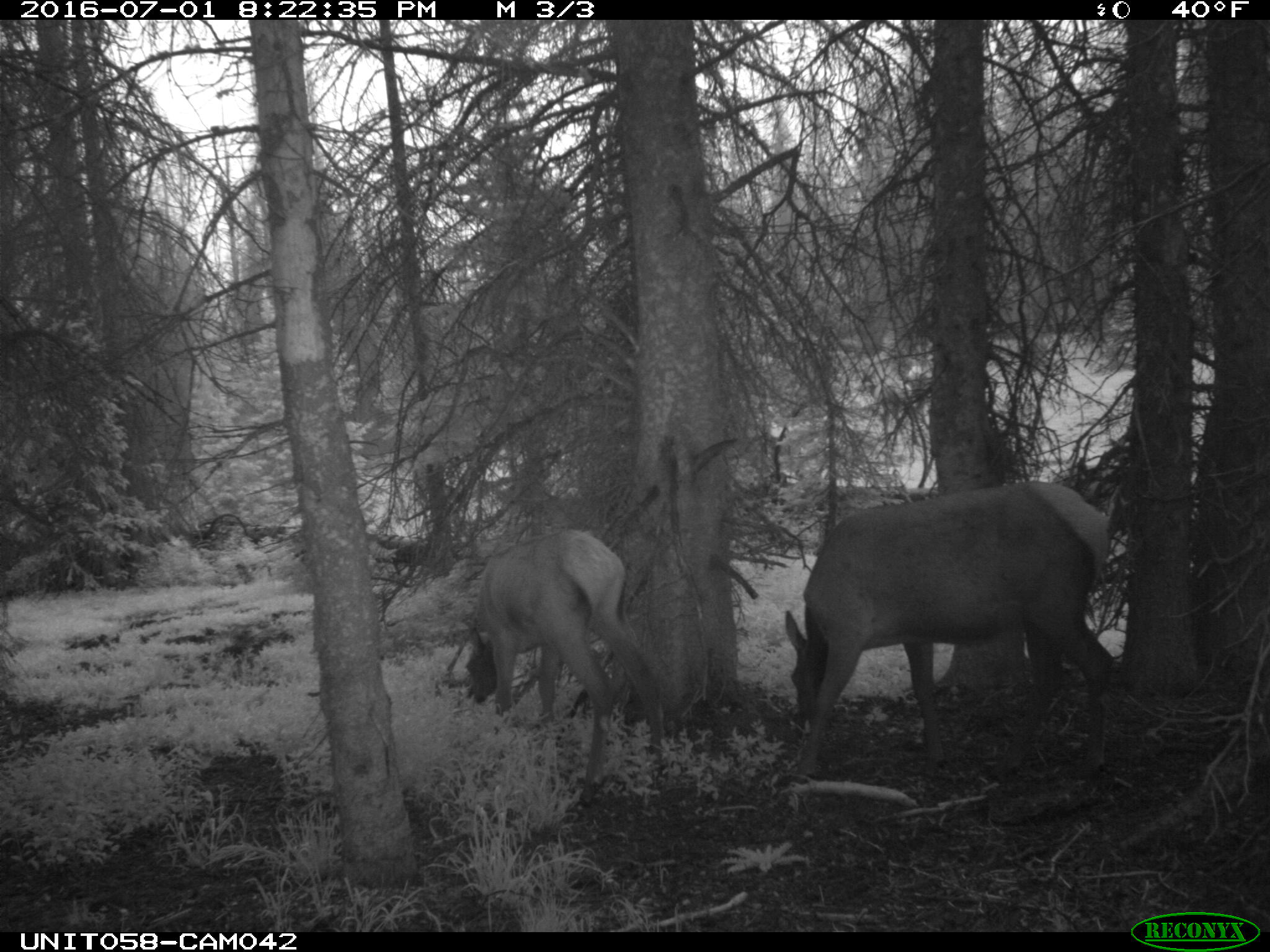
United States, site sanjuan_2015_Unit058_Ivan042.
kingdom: Animalia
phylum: Chordata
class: Mammalia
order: Artiodactyla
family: Cervidae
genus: Cervus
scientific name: Cervus elaphus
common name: red deer